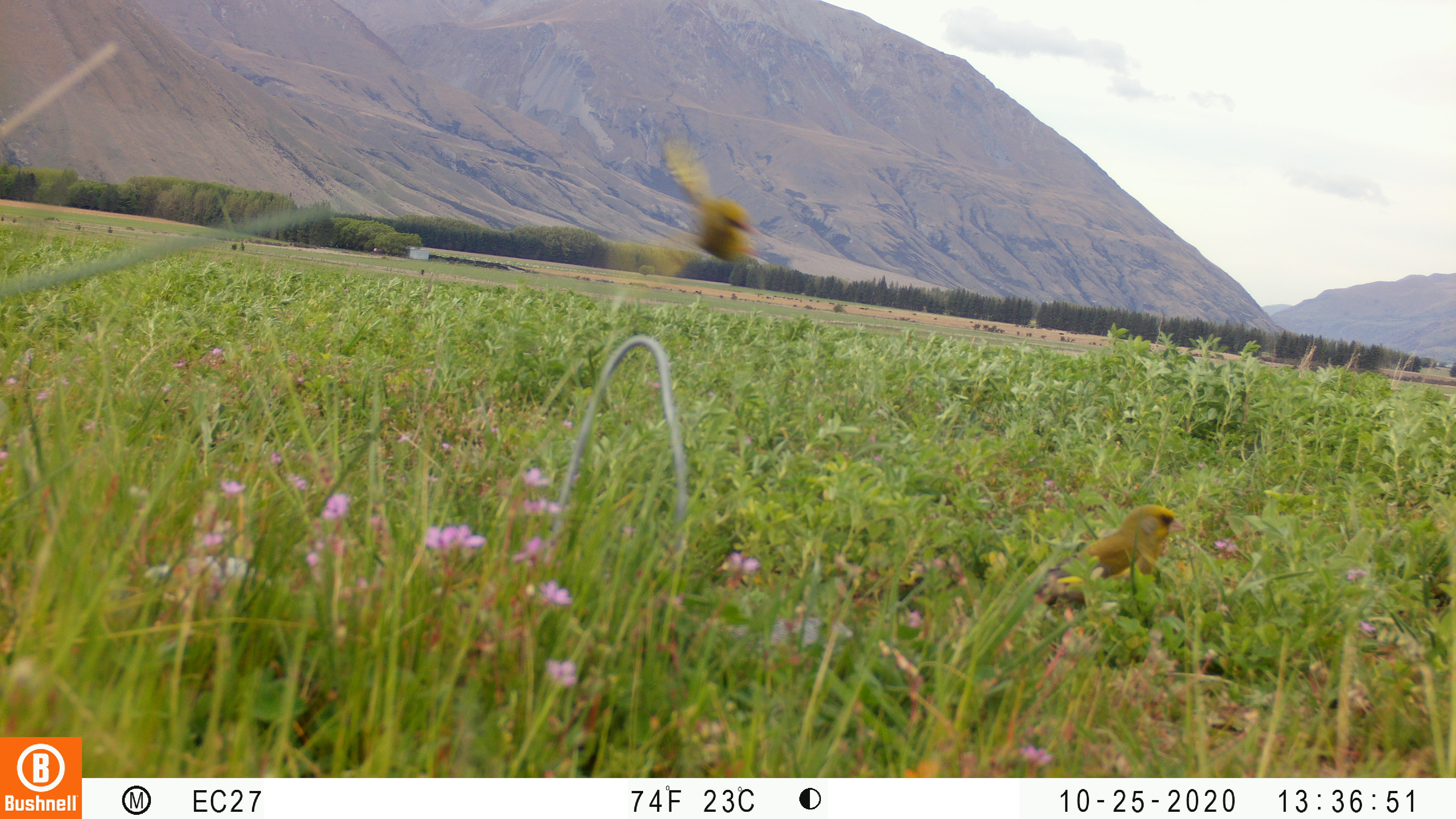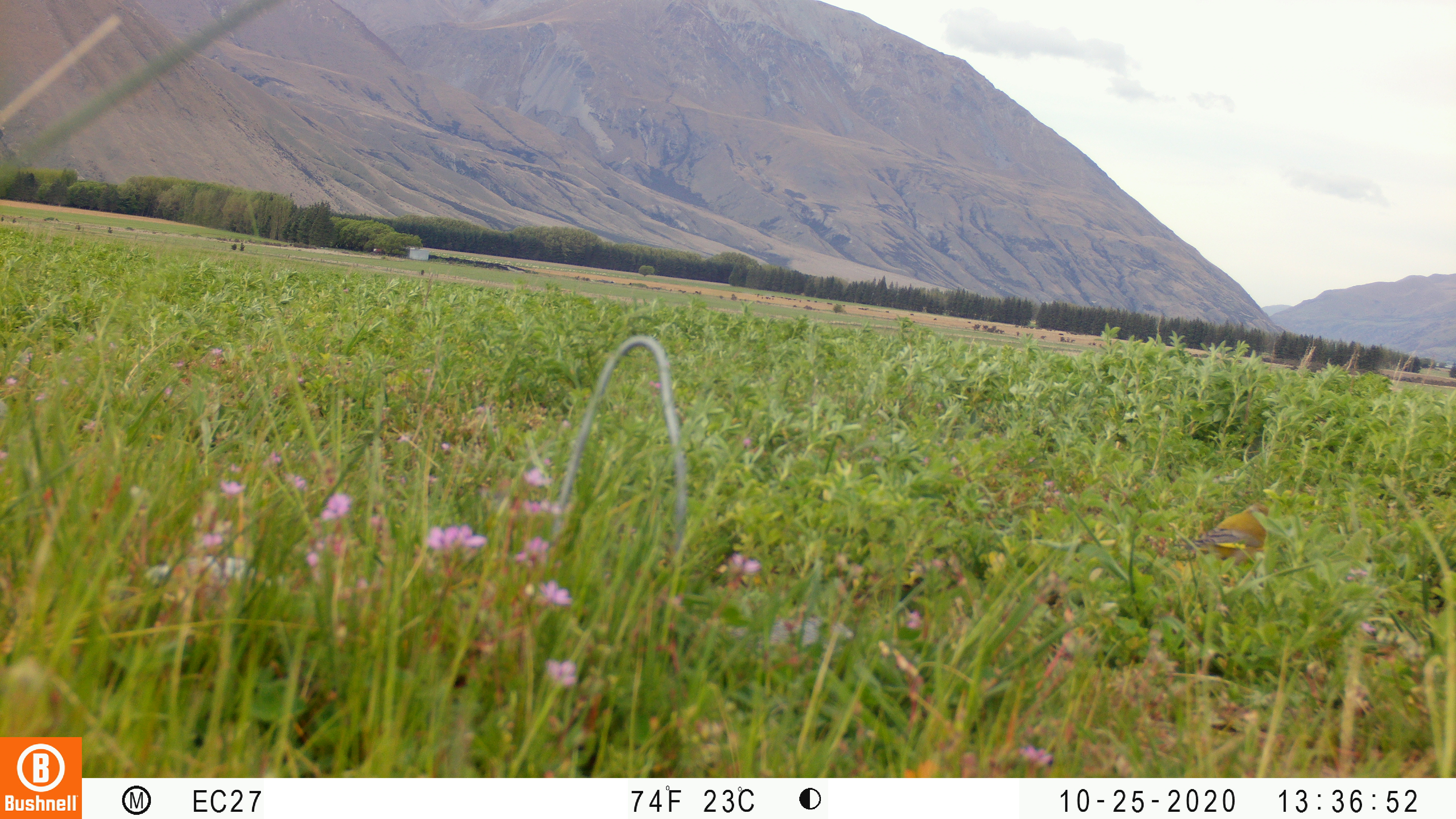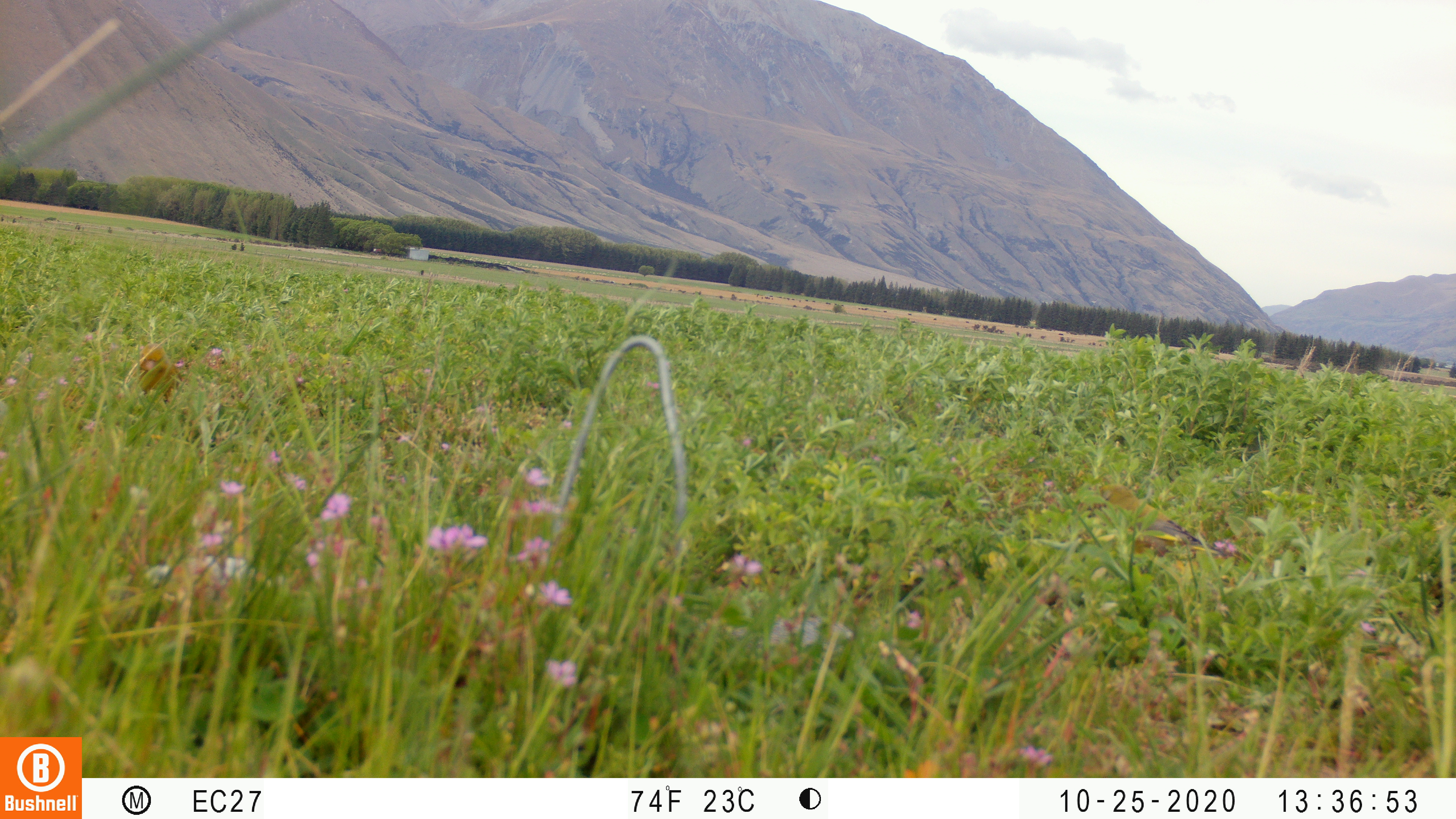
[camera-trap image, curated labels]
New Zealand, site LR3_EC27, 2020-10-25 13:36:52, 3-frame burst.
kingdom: Animalia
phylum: Chordata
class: Aves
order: Passeriformes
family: Fringillidae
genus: Chloris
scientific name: Chloris chloris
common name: greenfinch